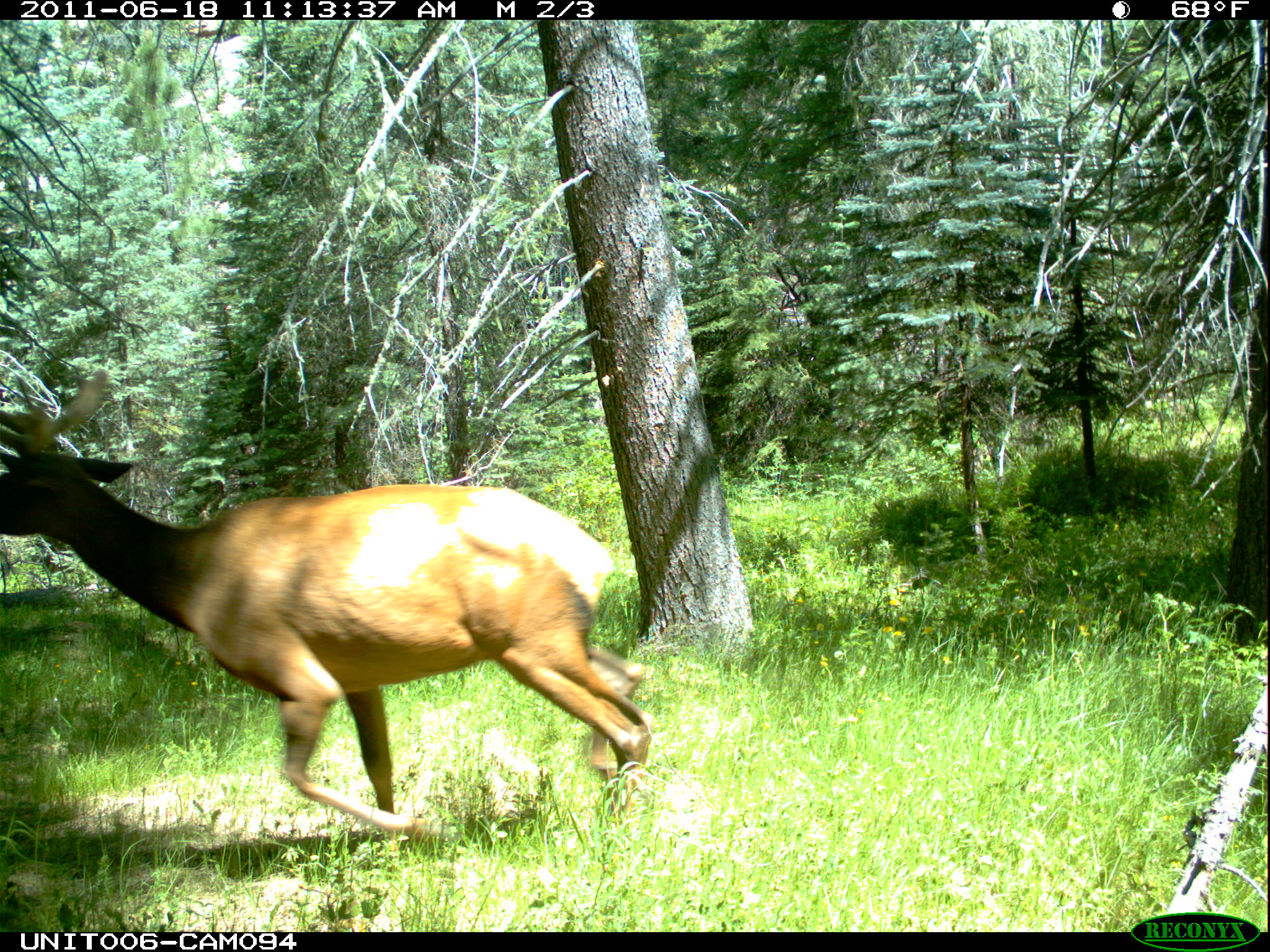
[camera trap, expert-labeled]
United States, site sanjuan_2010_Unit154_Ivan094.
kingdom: Animalia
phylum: Chordata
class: Mammalia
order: Artiodactyla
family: Cervidae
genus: Cervus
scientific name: Cervus elaphus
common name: red deer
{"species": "Cervus elaphus (red deer)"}